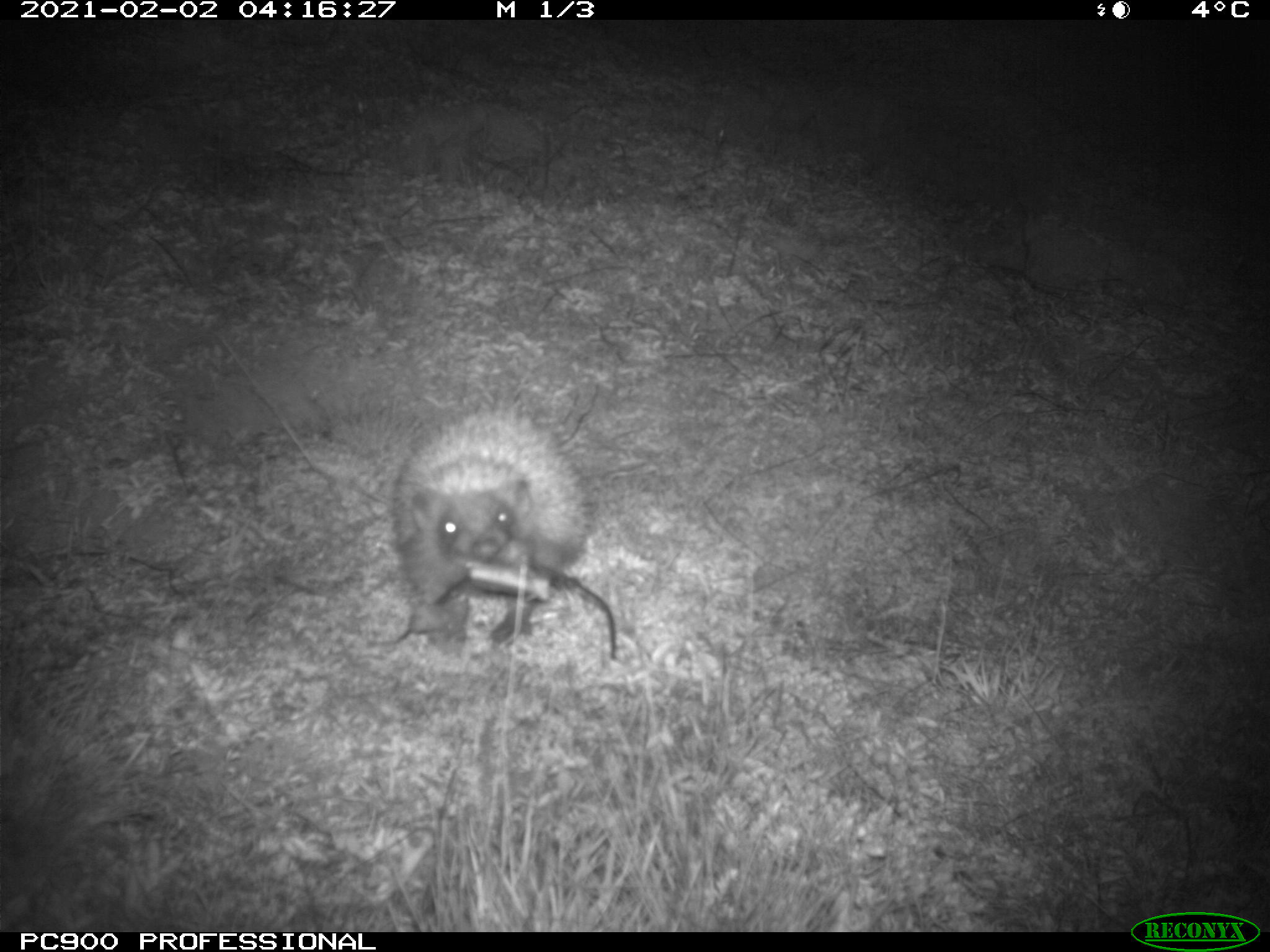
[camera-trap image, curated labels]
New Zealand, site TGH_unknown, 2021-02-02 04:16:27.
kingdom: Animalia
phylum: Chordata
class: Mammalia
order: Eulipotyphla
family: Erinaceidae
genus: Erinaceus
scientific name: Erinaceus europaeus europaeus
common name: european hedgehog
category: hedgehog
Hedgehog (european hedgehog) (Erinaceus europaeus europaeus).